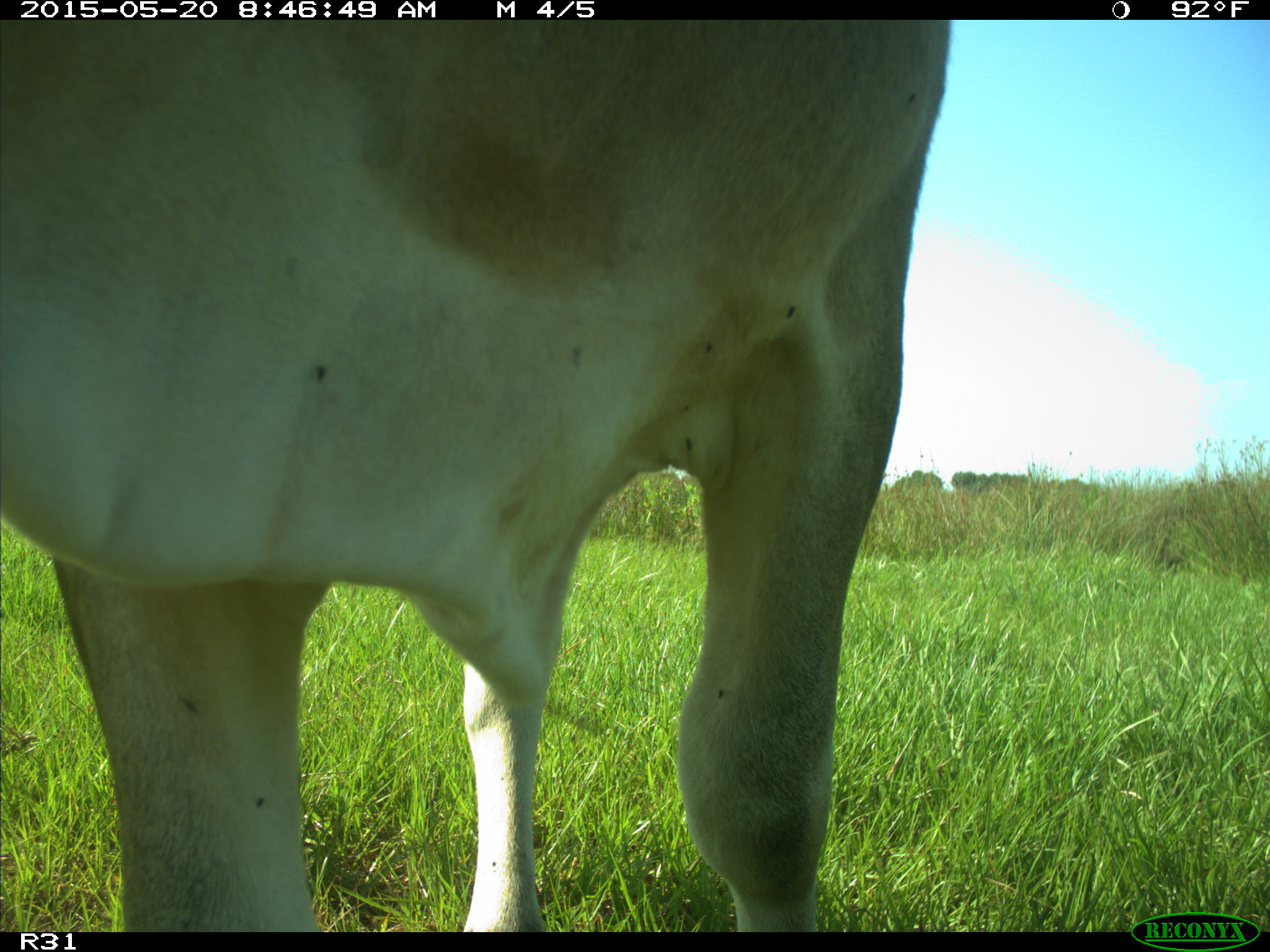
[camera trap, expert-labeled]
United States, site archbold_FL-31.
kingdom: Animalia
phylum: Chordata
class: Mammalia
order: Artiodactyla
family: Bovidae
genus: Bos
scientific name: Bos taurus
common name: domestic cow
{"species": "Bos taurus (domestic cow)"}